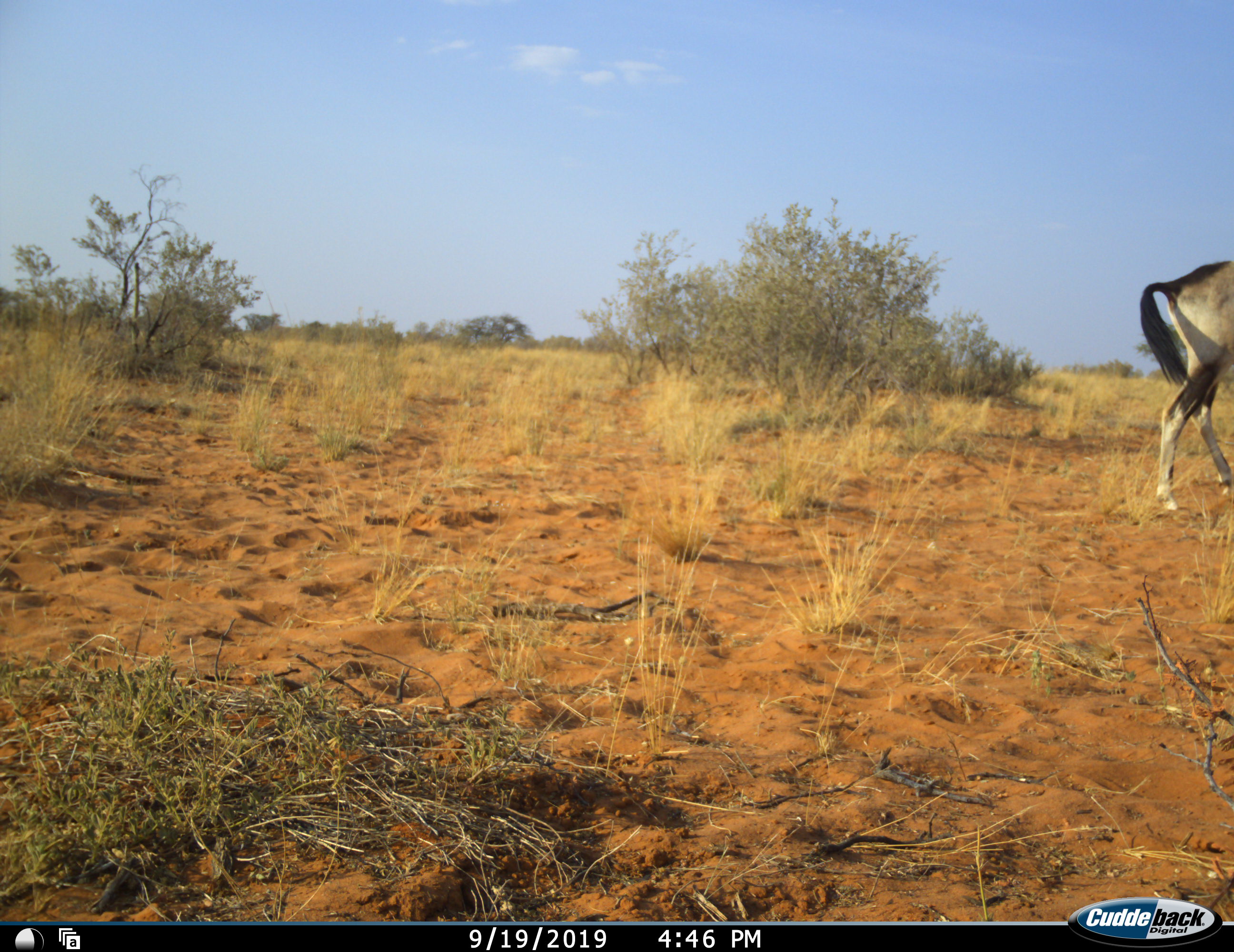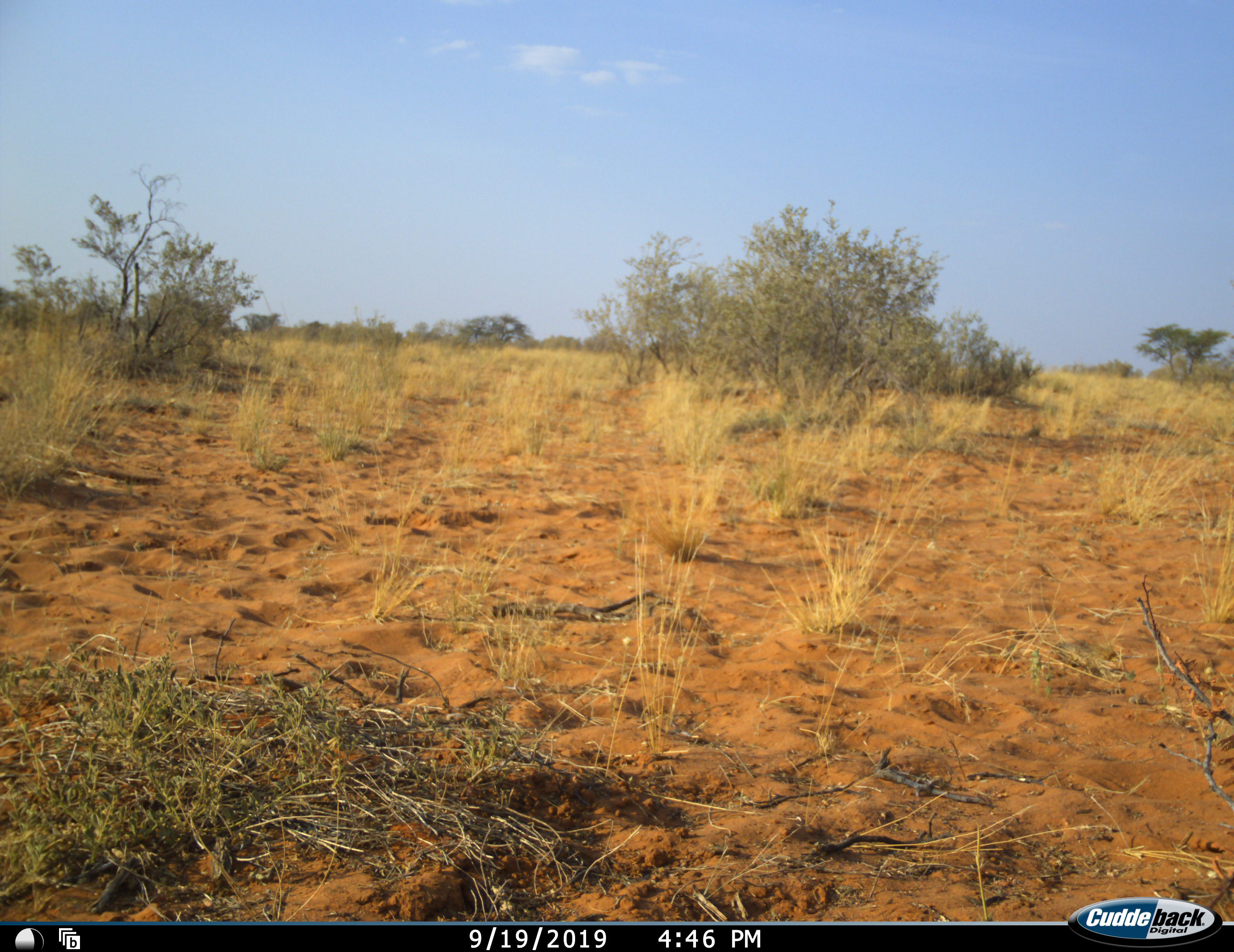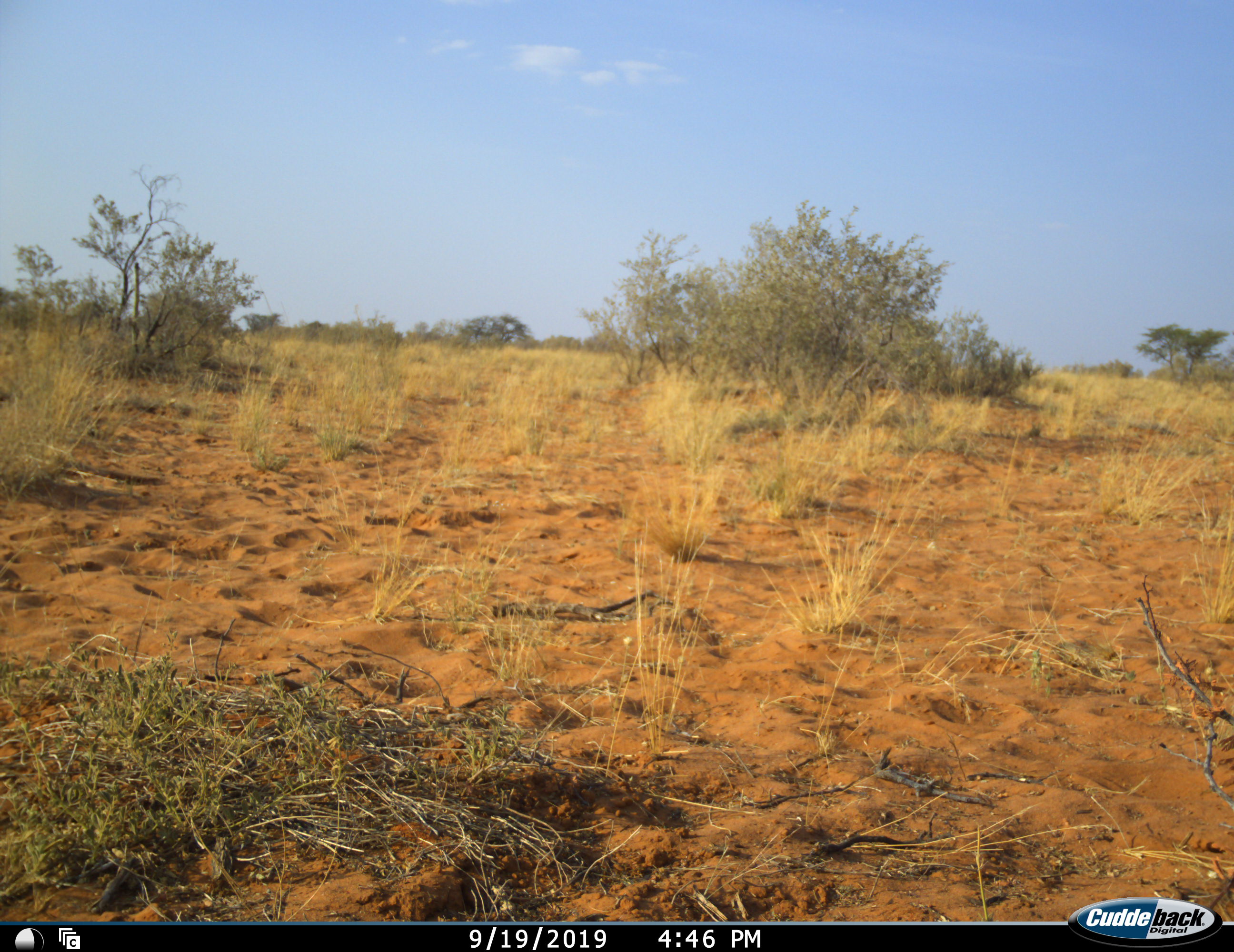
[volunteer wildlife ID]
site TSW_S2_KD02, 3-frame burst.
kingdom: Animalia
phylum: Chordata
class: Mammalia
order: Artiodactyla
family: Bovidae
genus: Oryx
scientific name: Oryx gazella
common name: gemsbok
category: oryx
Oryx (gemsbok) (Oryx gazella), count 1. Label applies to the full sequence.